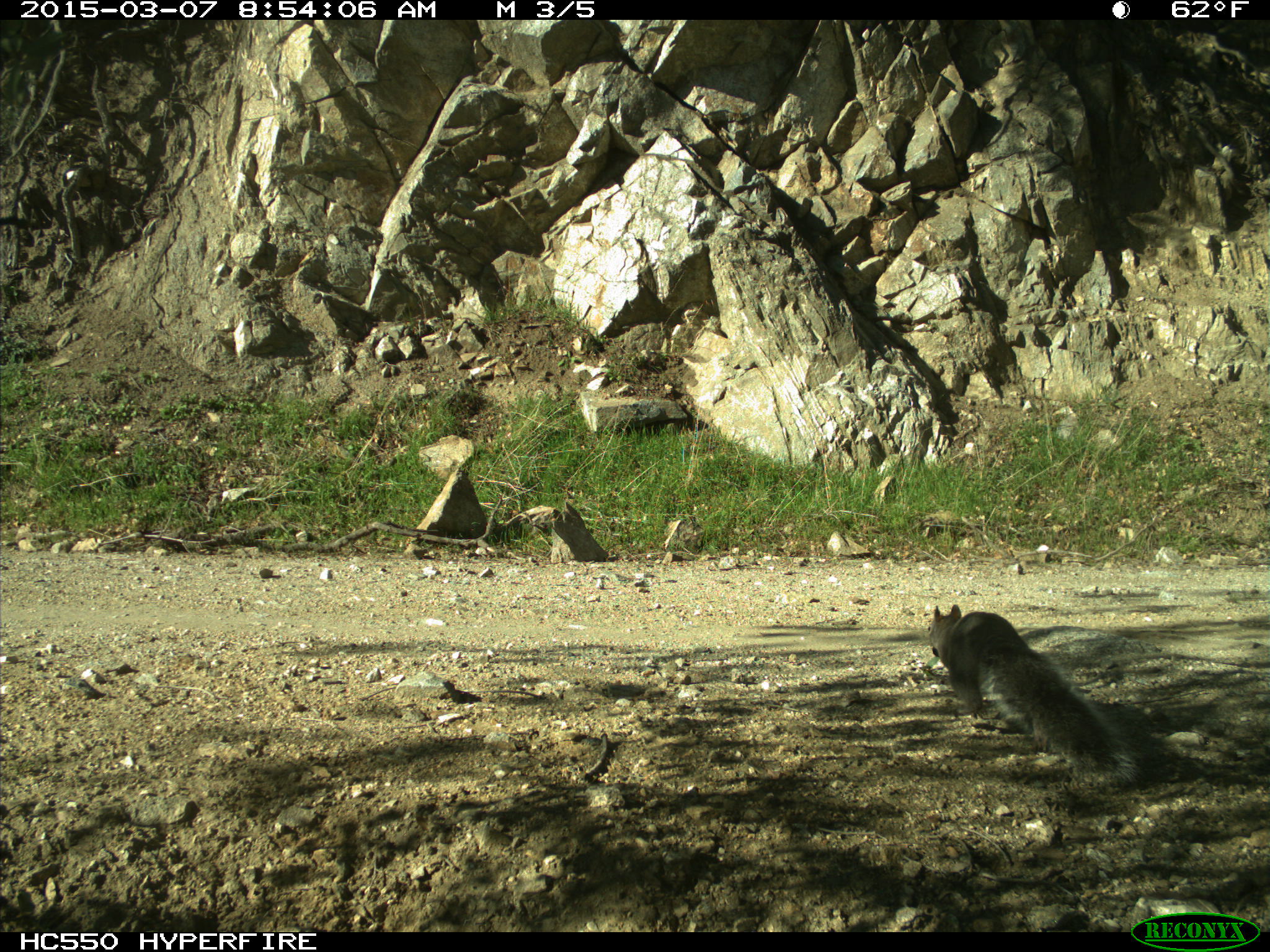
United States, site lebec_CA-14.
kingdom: Animalia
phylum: Chordata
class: Mammalia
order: Rodentia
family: Sciuridae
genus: Sciurus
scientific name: Sciurus carolinensis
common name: eastern gray squirrel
Sciurus carolinensis (eastern gray squirrel).